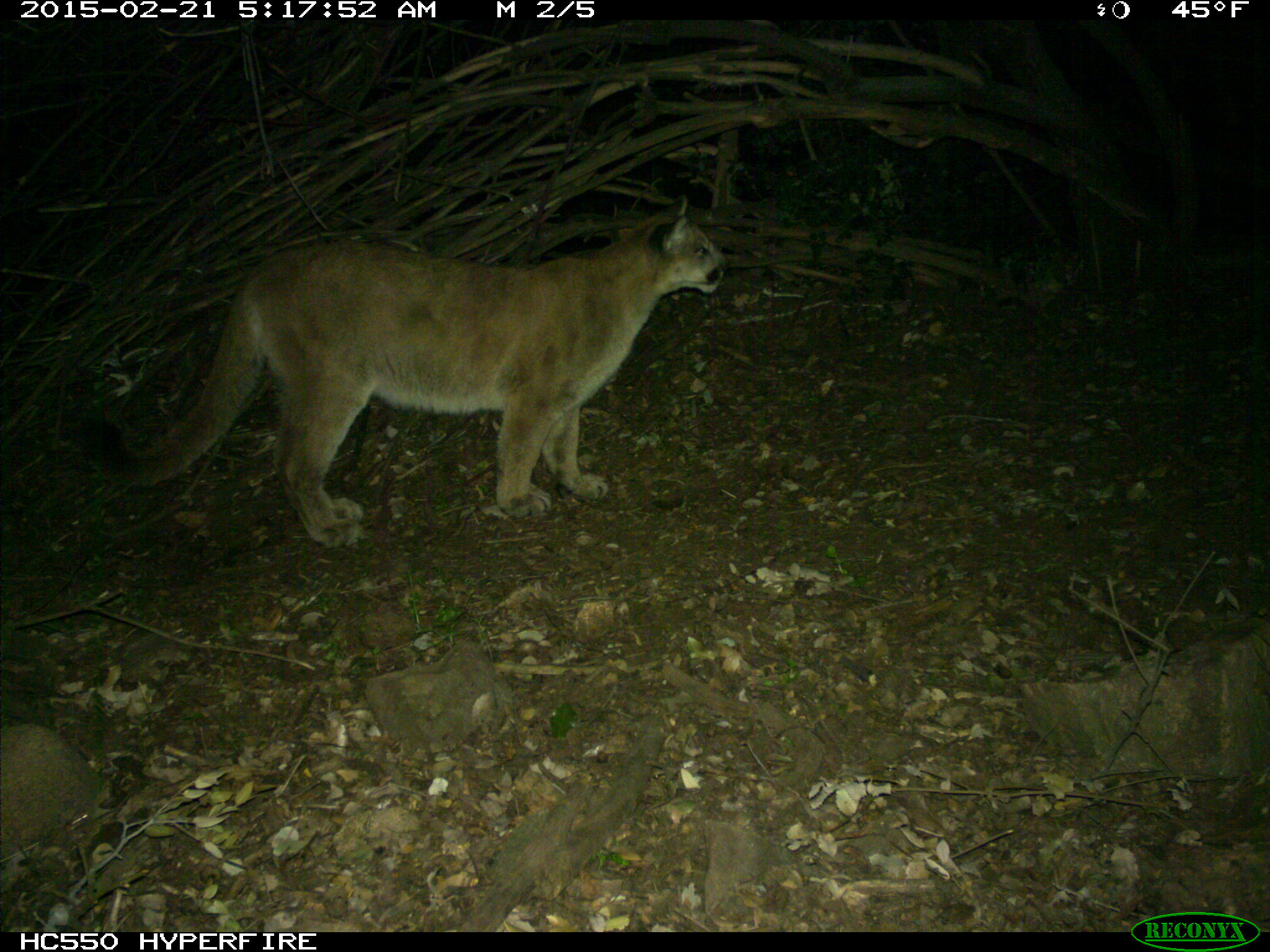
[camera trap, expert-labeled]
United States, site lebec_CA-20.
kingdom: Animalia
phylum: Chordata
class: Mammalia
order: Carnivora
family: Felidae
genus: Puma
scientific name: Puma concolor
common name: mountain lion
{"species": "Puma concolor (mountain lion)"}